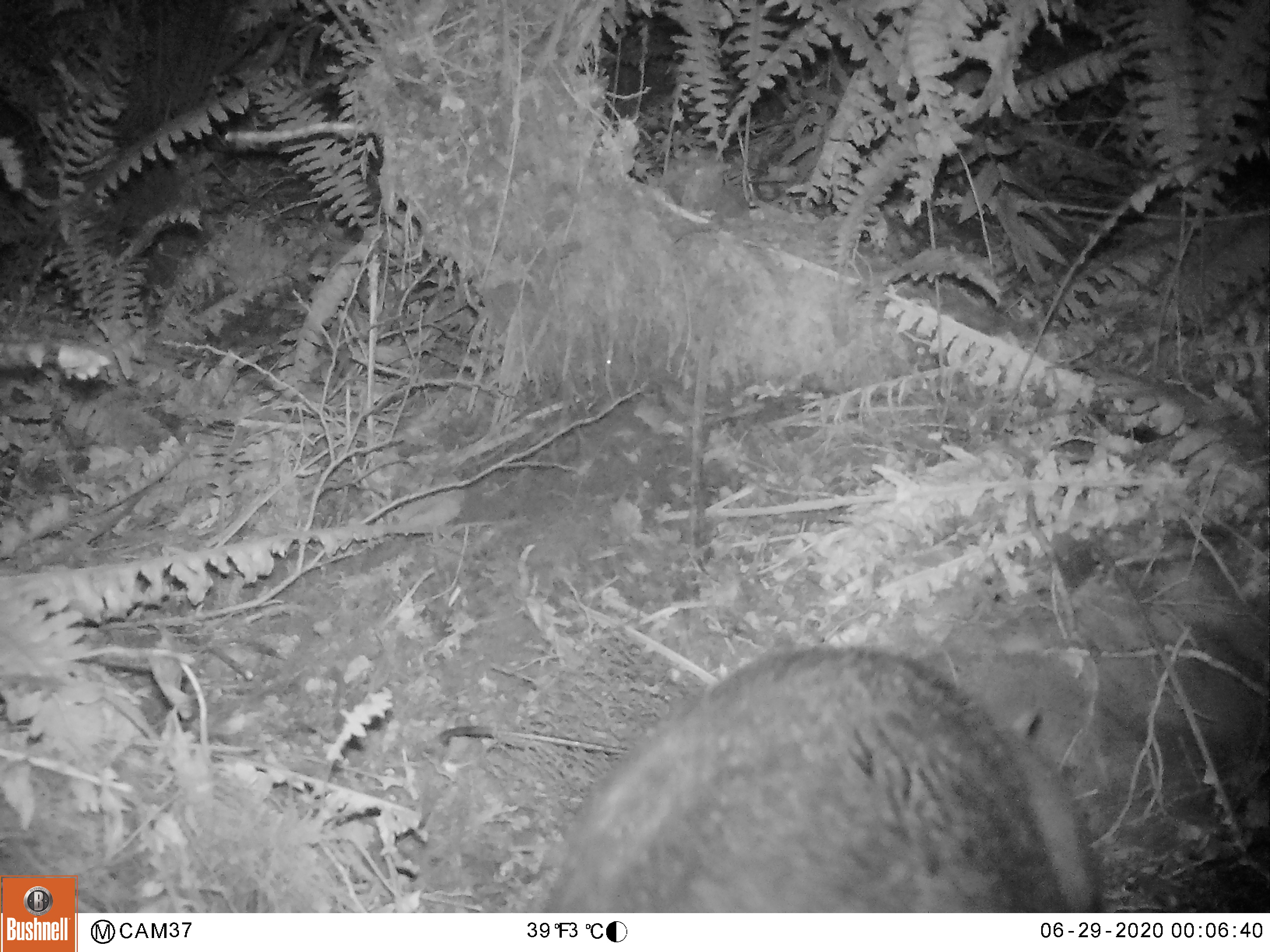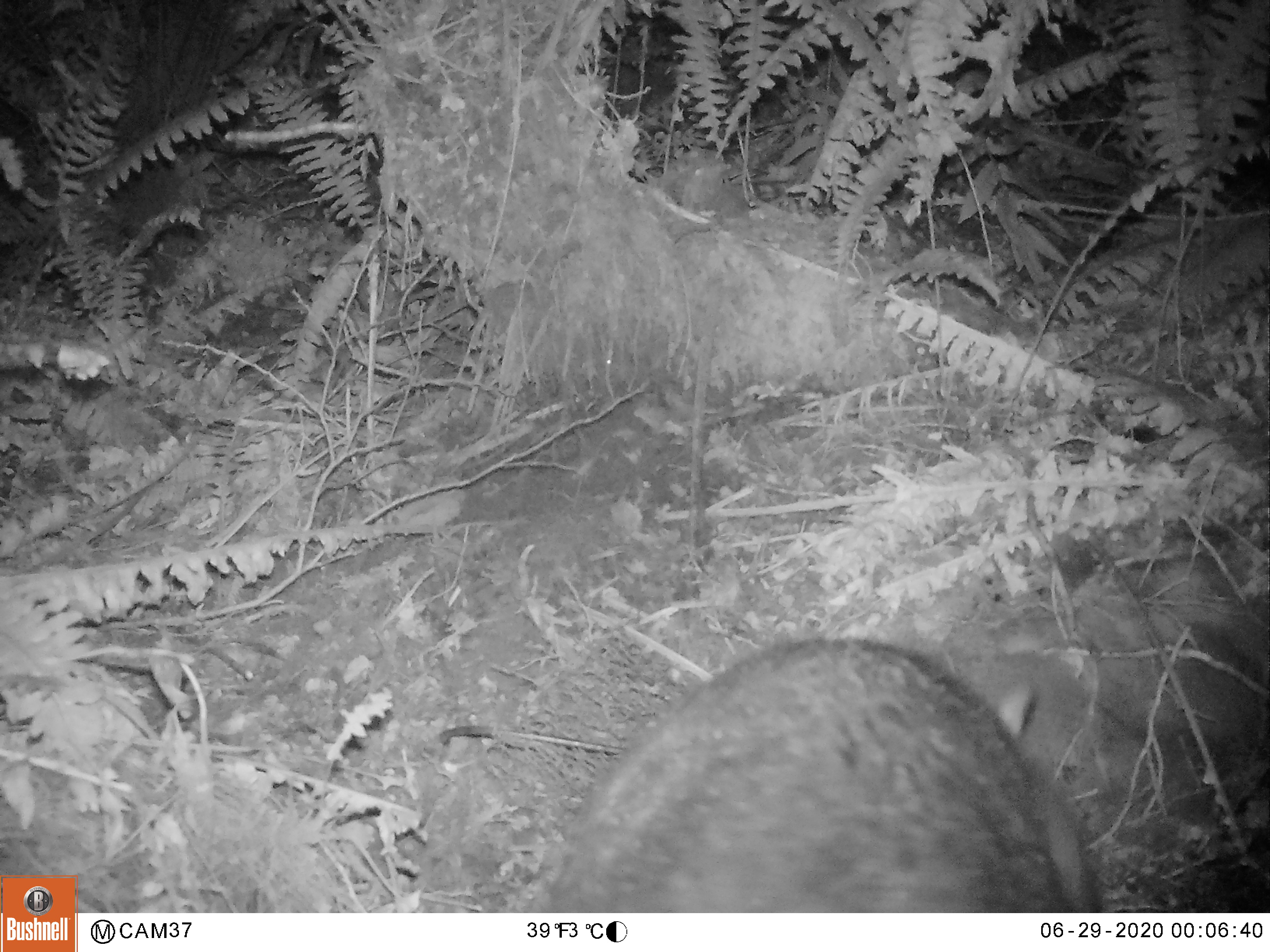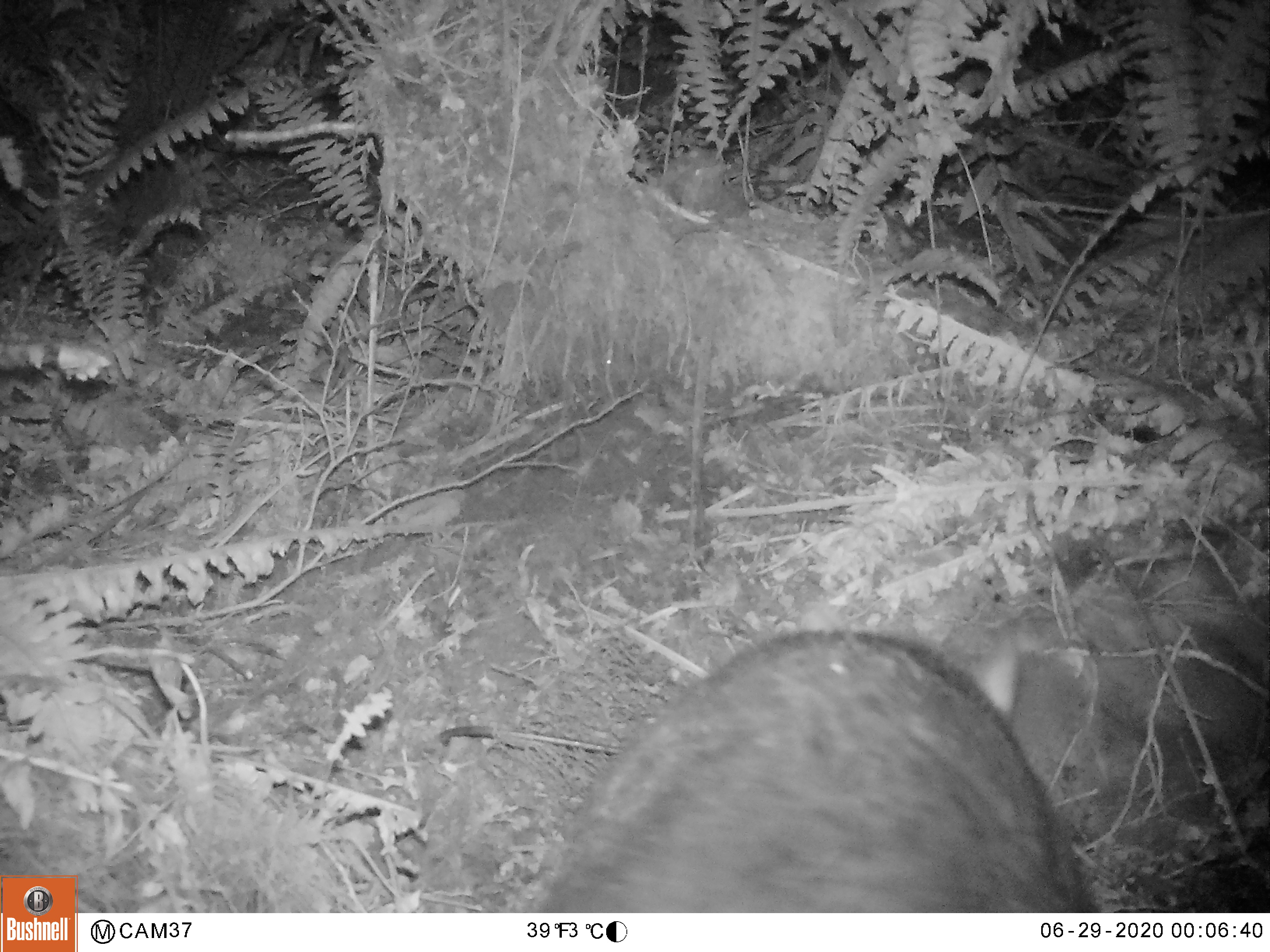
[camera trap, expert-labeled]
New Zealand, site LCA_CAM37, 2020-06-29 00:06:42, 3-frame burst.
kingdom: Animalia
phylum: Chordata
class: Mammalia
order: Diprotodontia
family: Phalangeridae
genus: Trichosurus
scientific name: Trichosurus vulpecula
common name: common brushtail possum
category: possum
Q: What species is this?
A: Possum (common brushtail possum) (Trichosurus vulpecula).